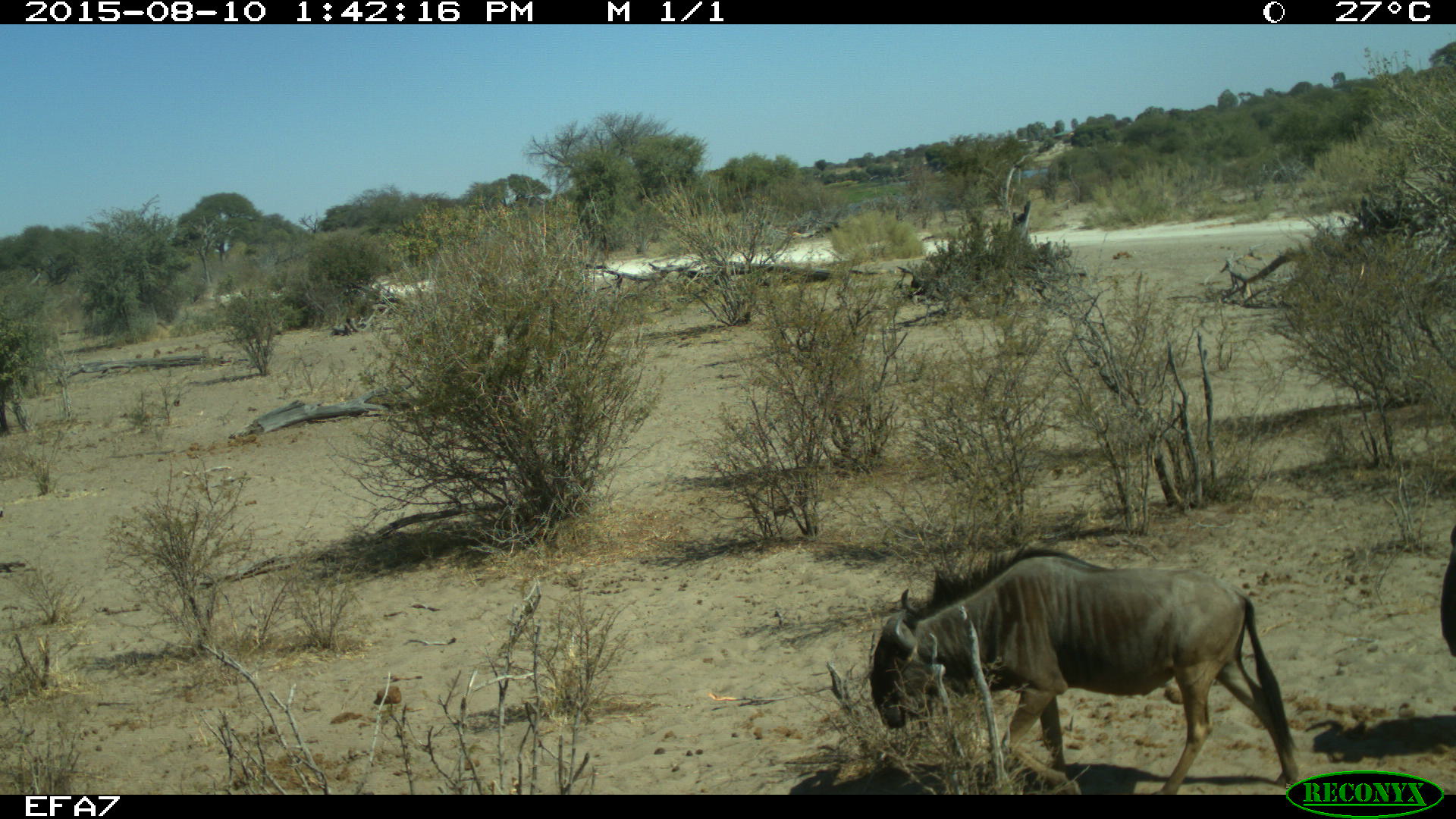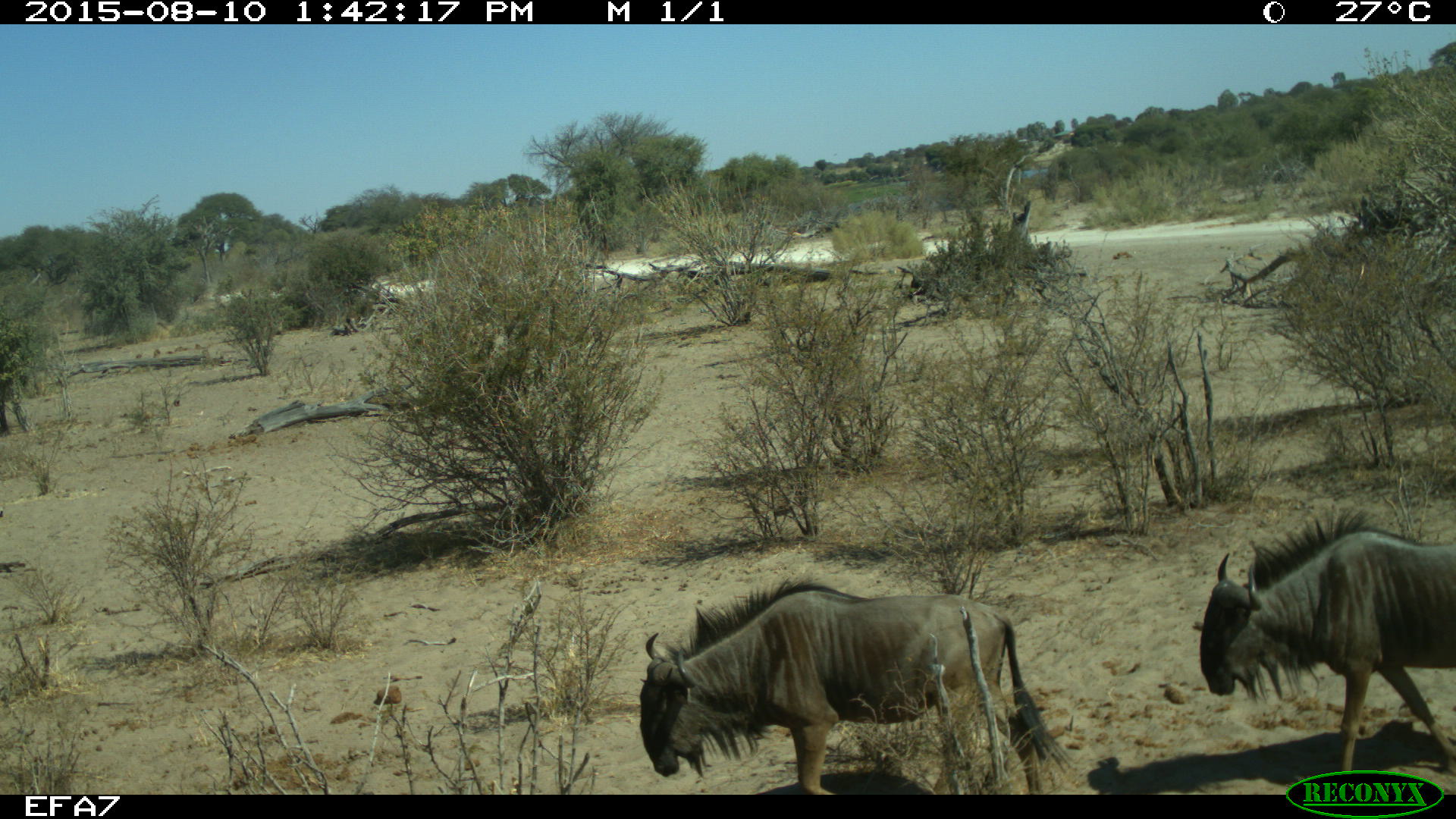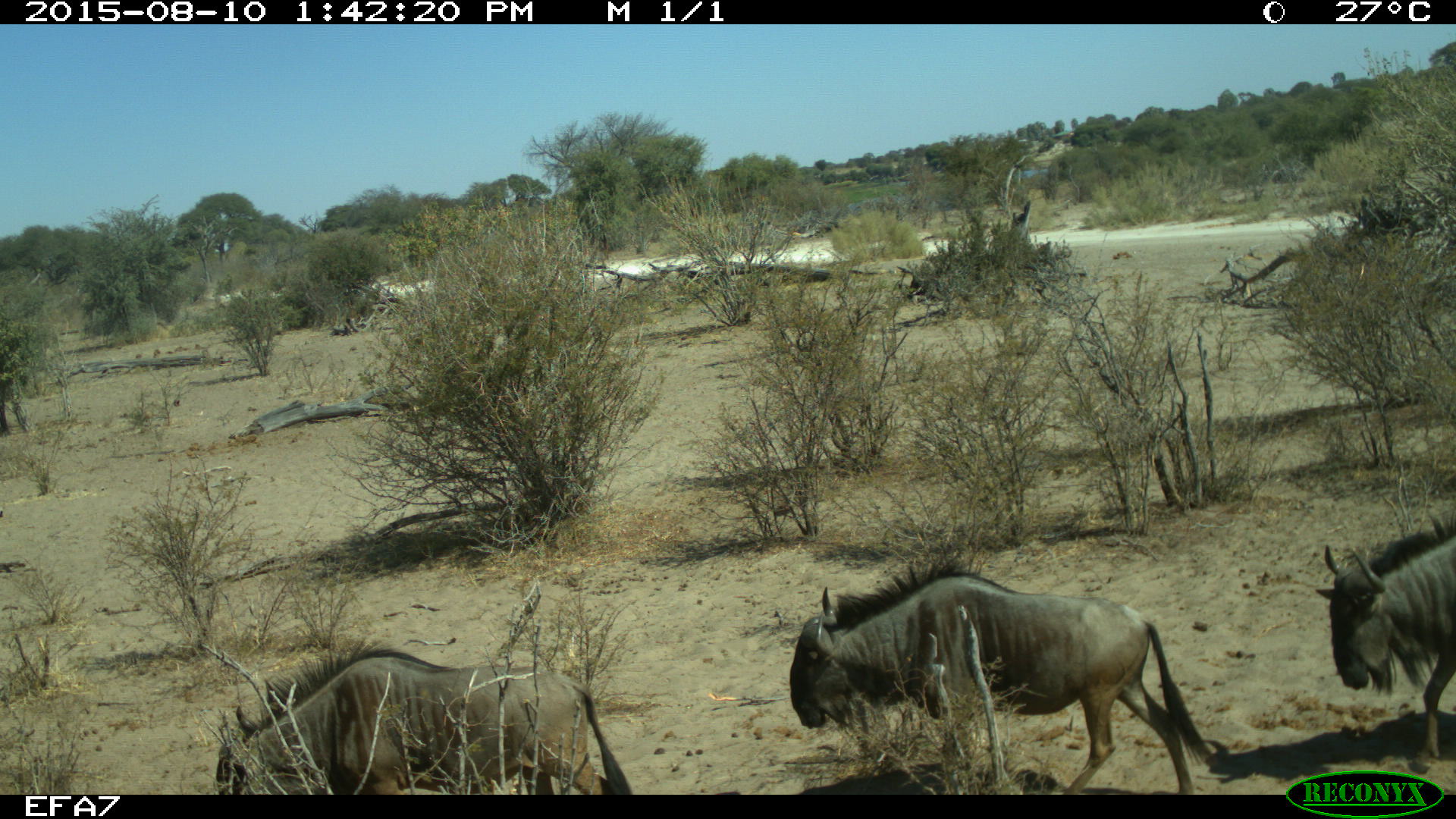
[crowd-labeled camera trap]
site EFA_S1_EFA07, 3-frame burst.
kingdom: Animalia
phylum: Chordata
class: Mammalia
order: Artiodactyla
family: Bovidae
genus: Connochaetes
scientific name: Connochaetes taurinus taurinus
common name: blue wildebeest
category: wildebeestblue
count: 3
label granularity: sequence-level